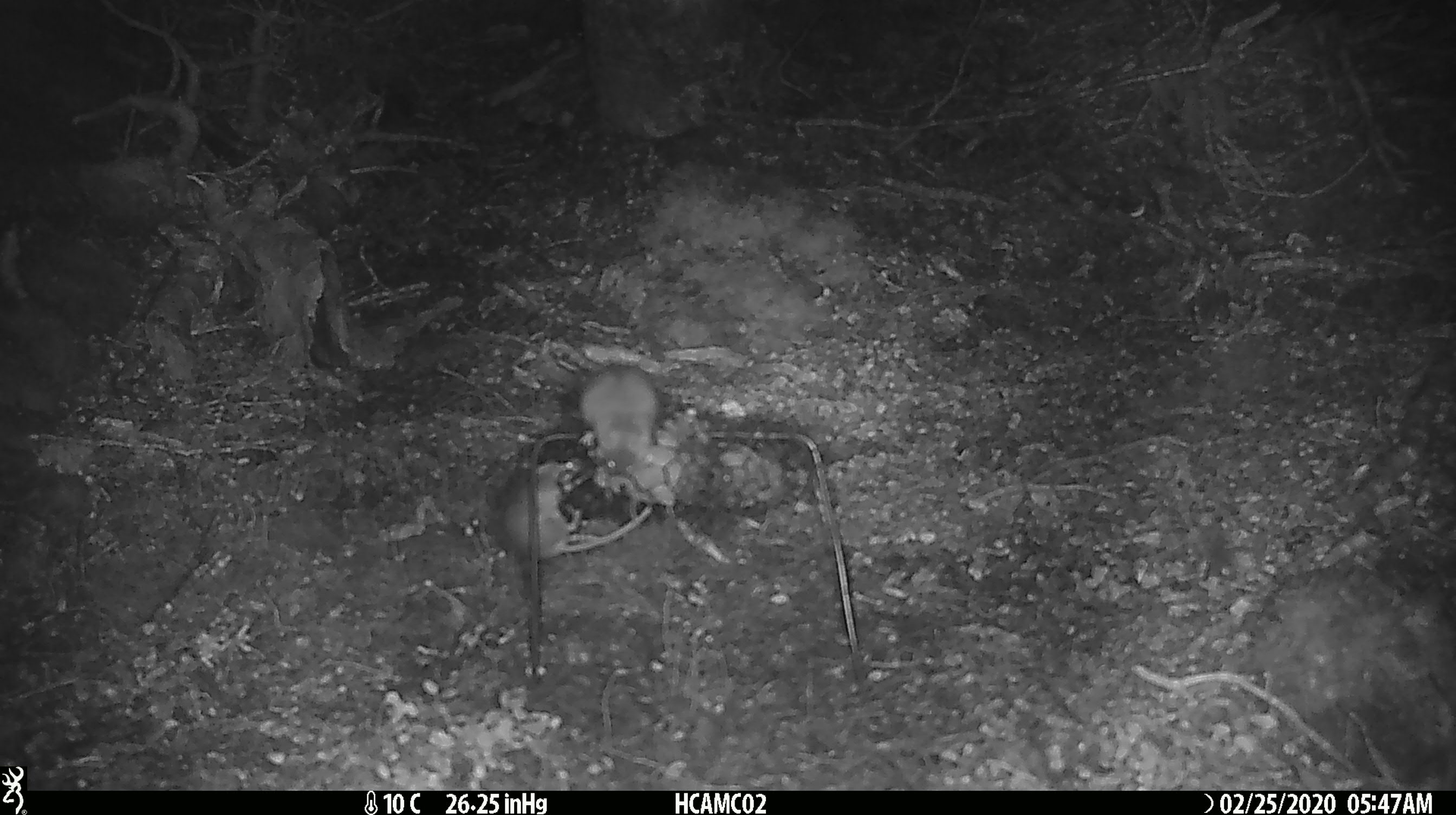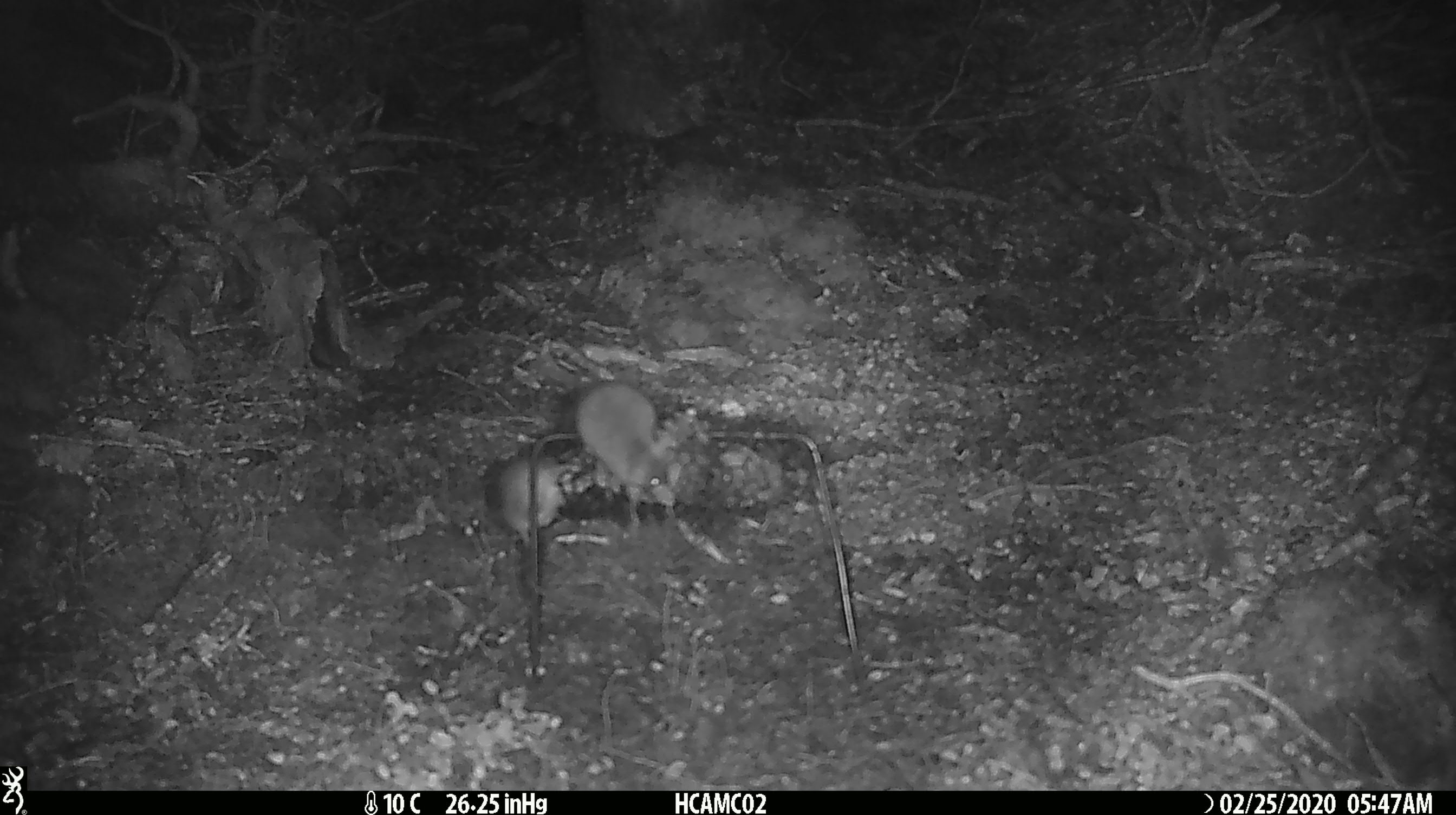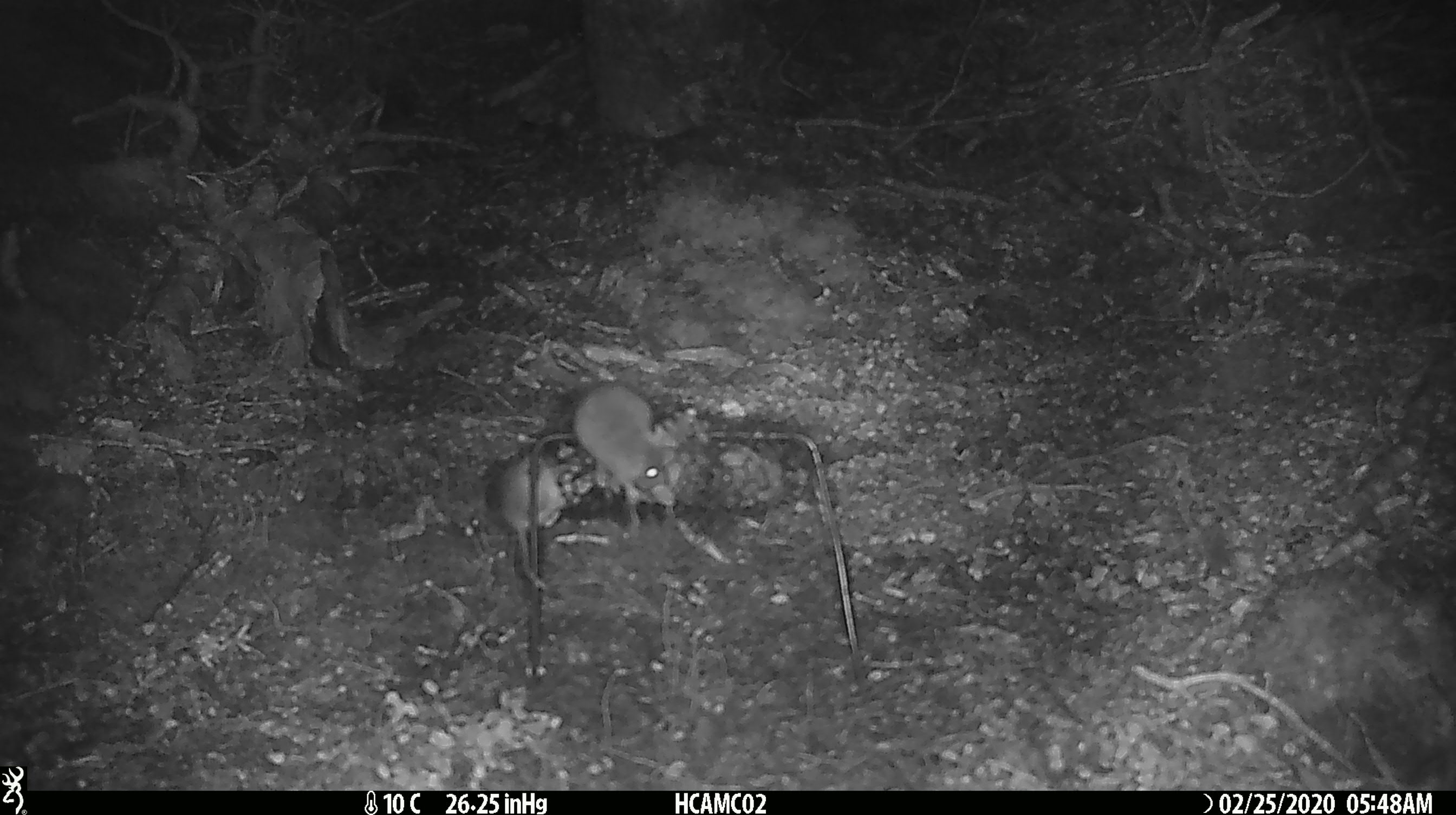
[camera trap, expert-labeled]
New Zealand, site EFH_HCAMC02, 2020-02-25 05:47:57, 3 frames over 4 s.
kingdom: Animalia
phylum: Chordata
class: Mammalia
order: Rodentia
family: Muridae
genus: Mus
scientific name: Mus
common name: mouse